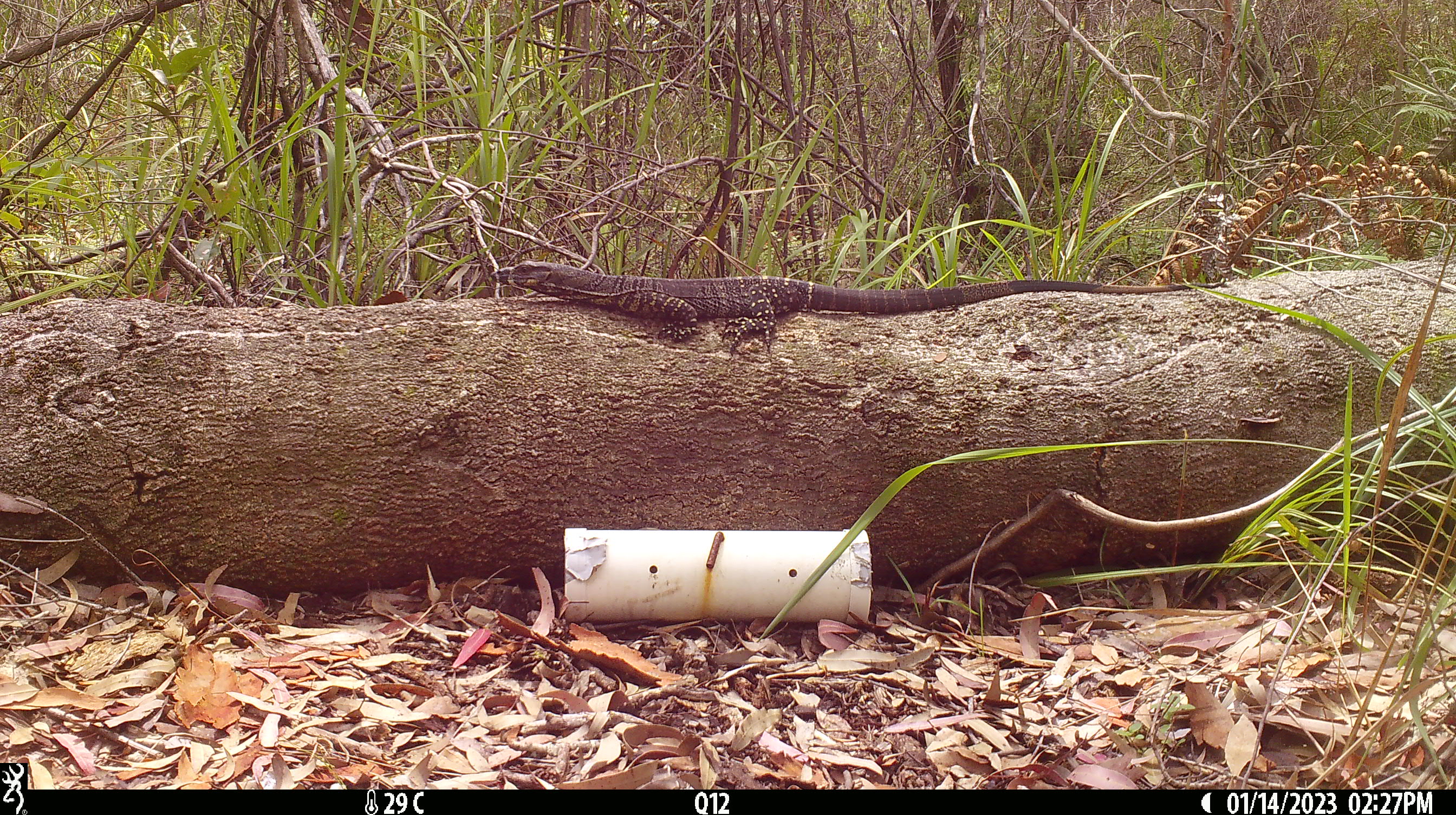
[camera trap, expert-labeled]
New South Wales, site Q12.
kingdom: Animalia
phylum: Chordata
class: Reptilia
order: Squamata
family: Varanidae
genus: Varanus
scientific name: Varanus varius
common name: lace monitor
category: goanna